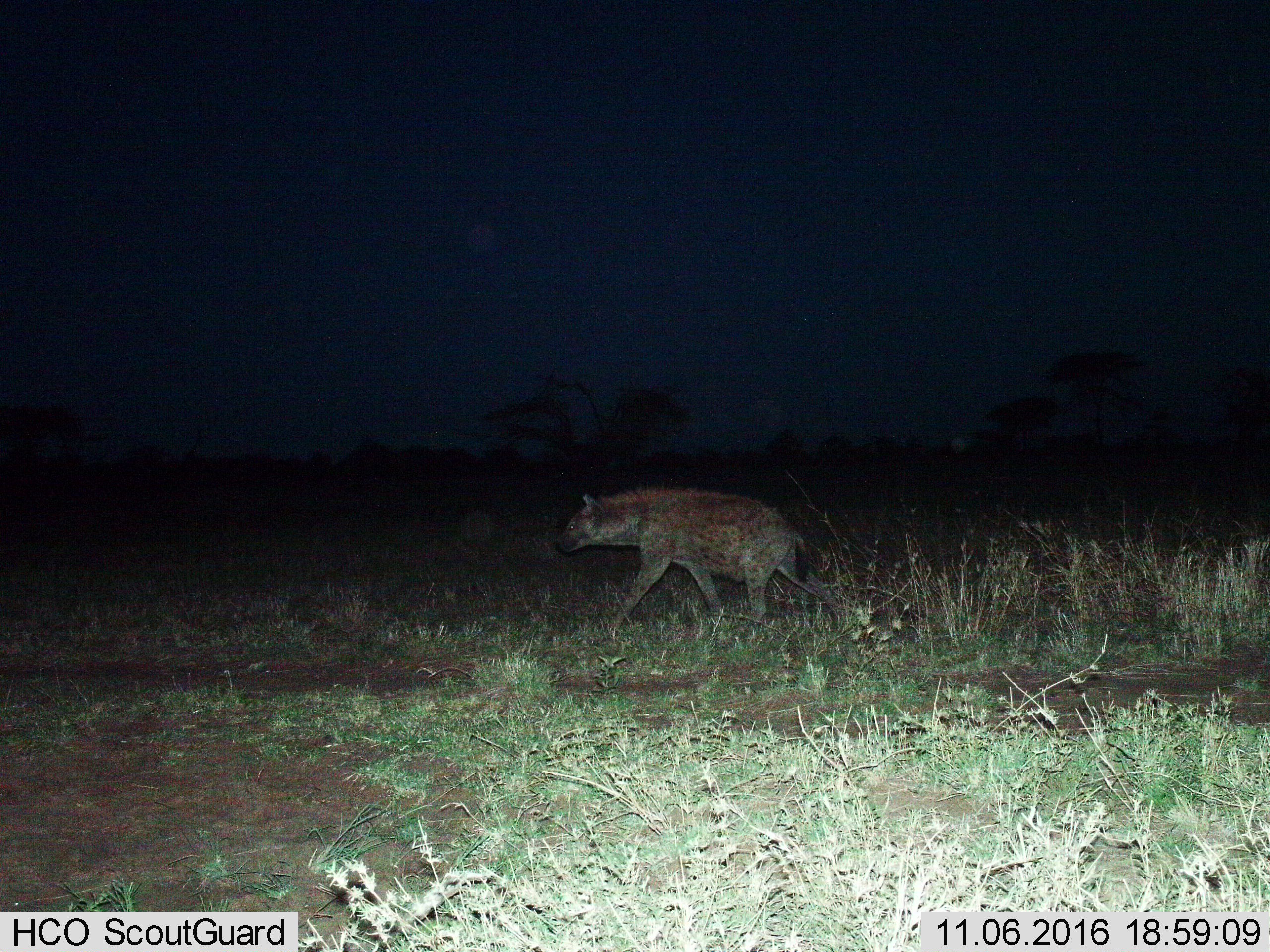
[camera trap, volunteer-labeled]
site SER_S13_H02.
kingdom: Animalia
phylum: Chordata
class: Mammalia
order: Carnivora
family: Hyaenidae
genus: Crocuta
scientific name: Crocuta crocuta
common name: spotted hyena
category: hyenaspotted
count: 1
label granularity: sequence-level